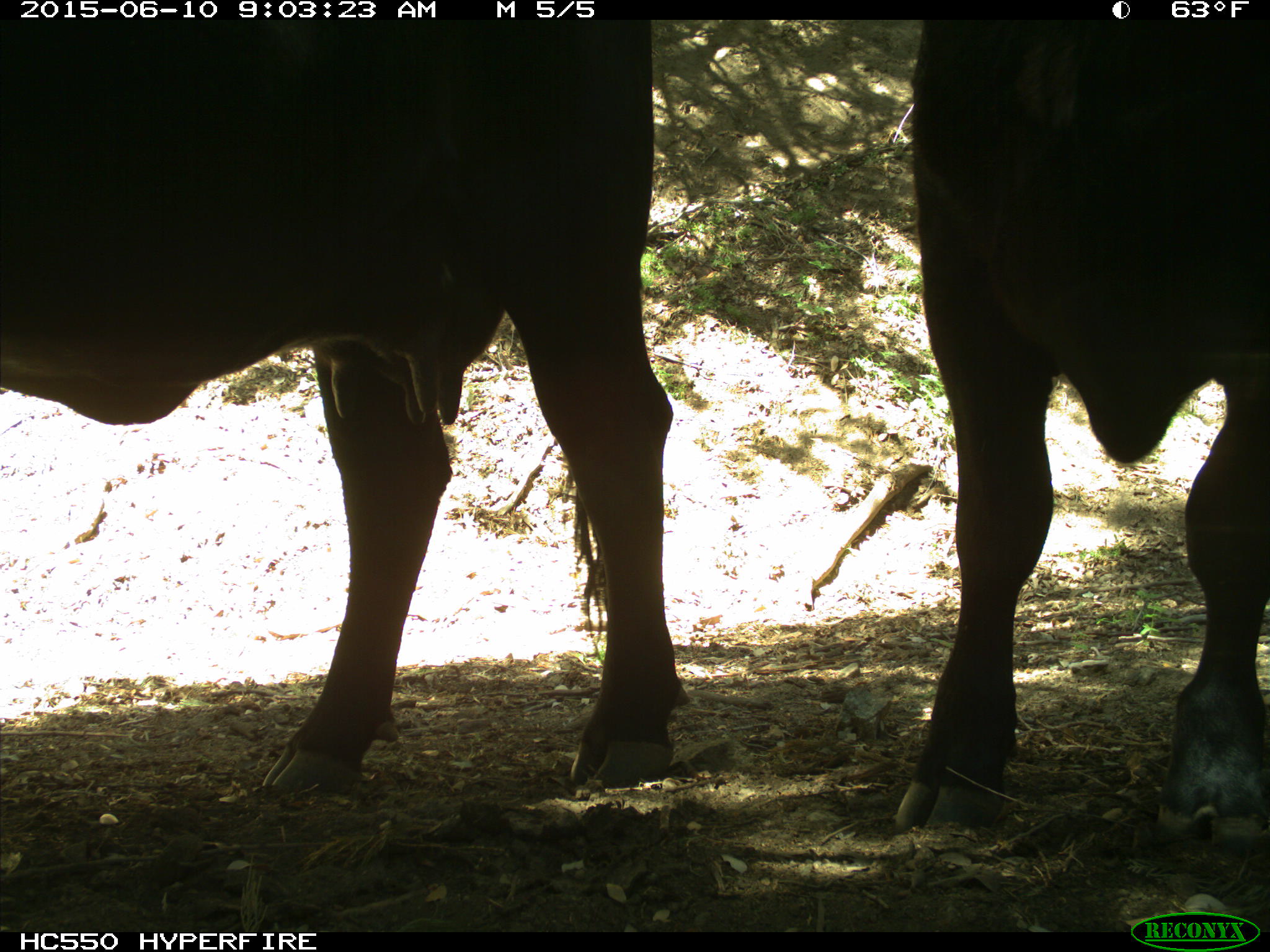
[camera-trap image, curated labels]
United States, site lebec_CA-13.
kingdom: Animalia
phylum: Chordata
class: Mammalia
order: Artiodactyla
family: Bovidae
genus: Bos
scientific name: Bos taurus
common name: domestic cow